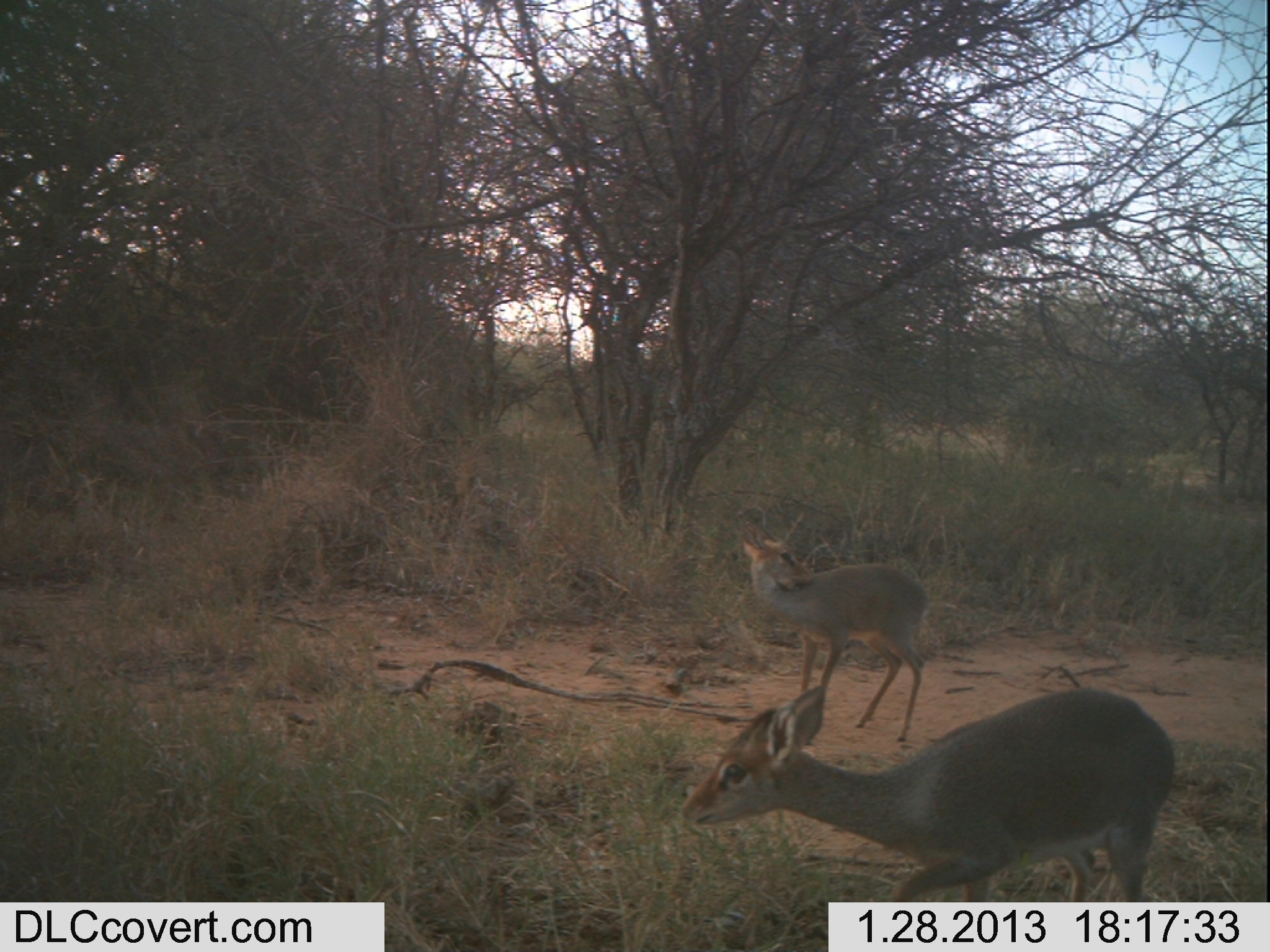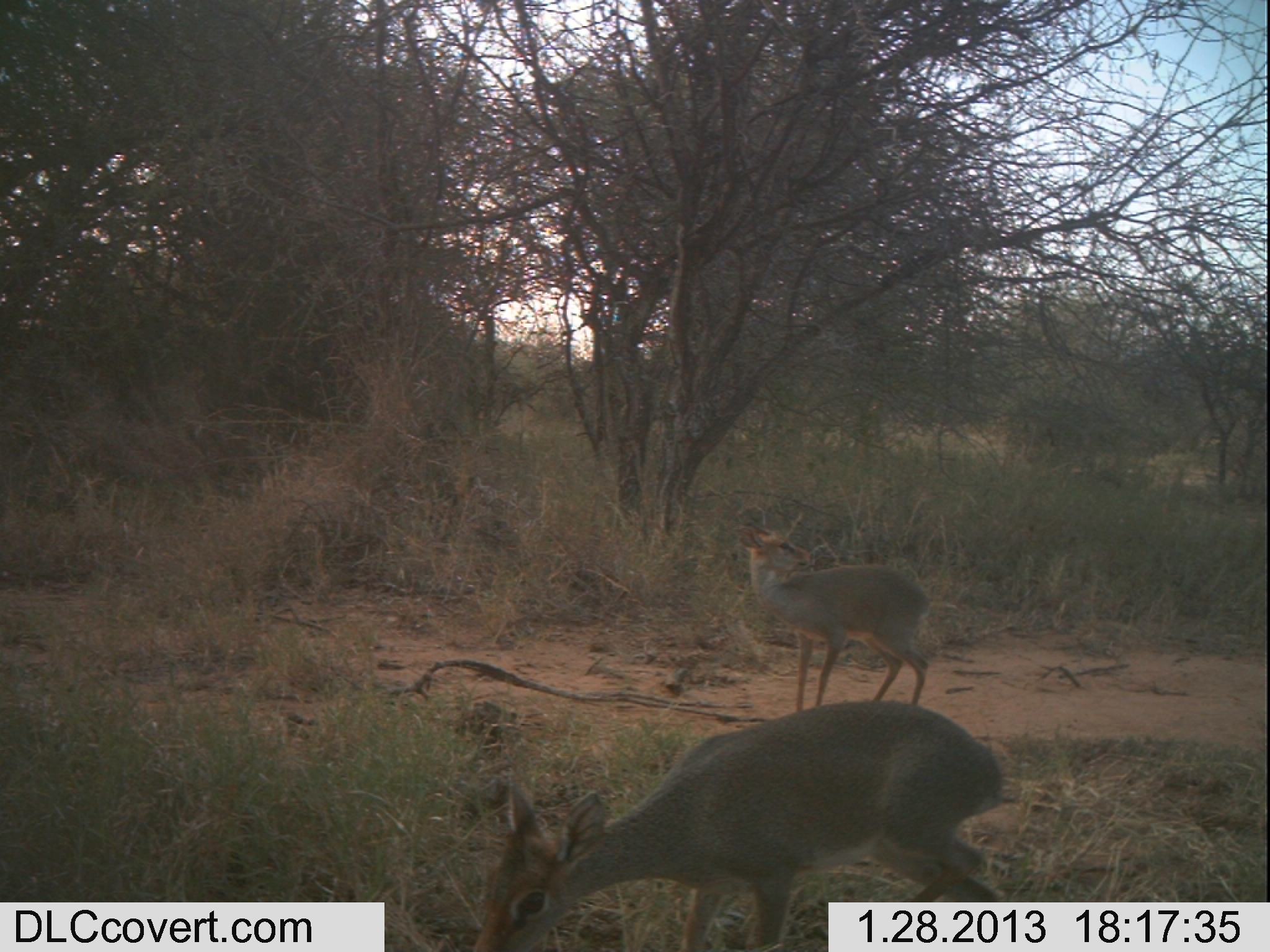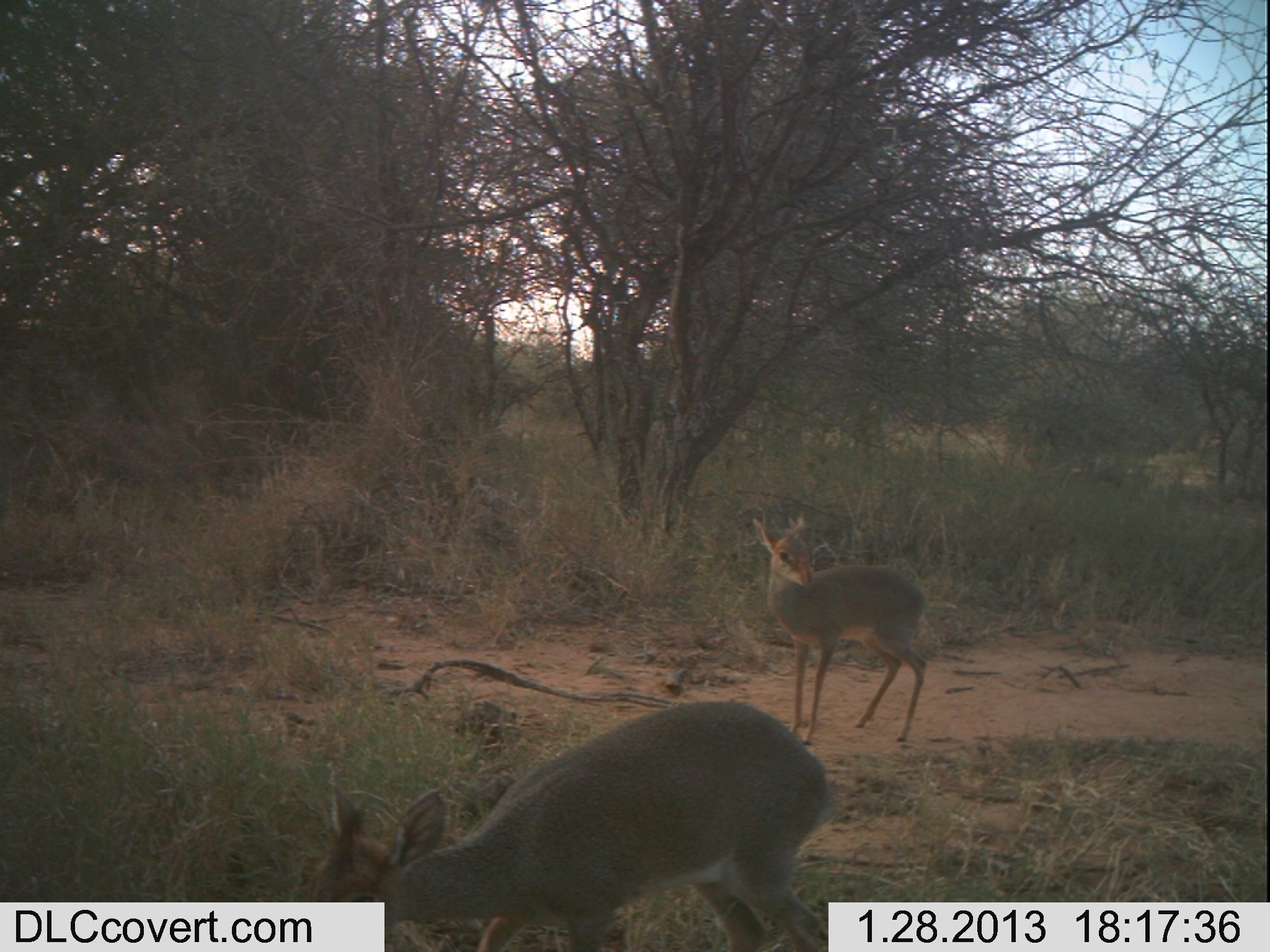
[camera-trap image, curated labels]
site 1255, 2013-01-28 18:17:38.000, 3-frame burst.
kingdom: Animalia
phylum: Chordata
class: Mammalia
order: Artiodactyla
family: Bovidae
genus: Madoqua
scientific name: Madoqua guentheri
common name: günther's dik-dik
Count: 2.